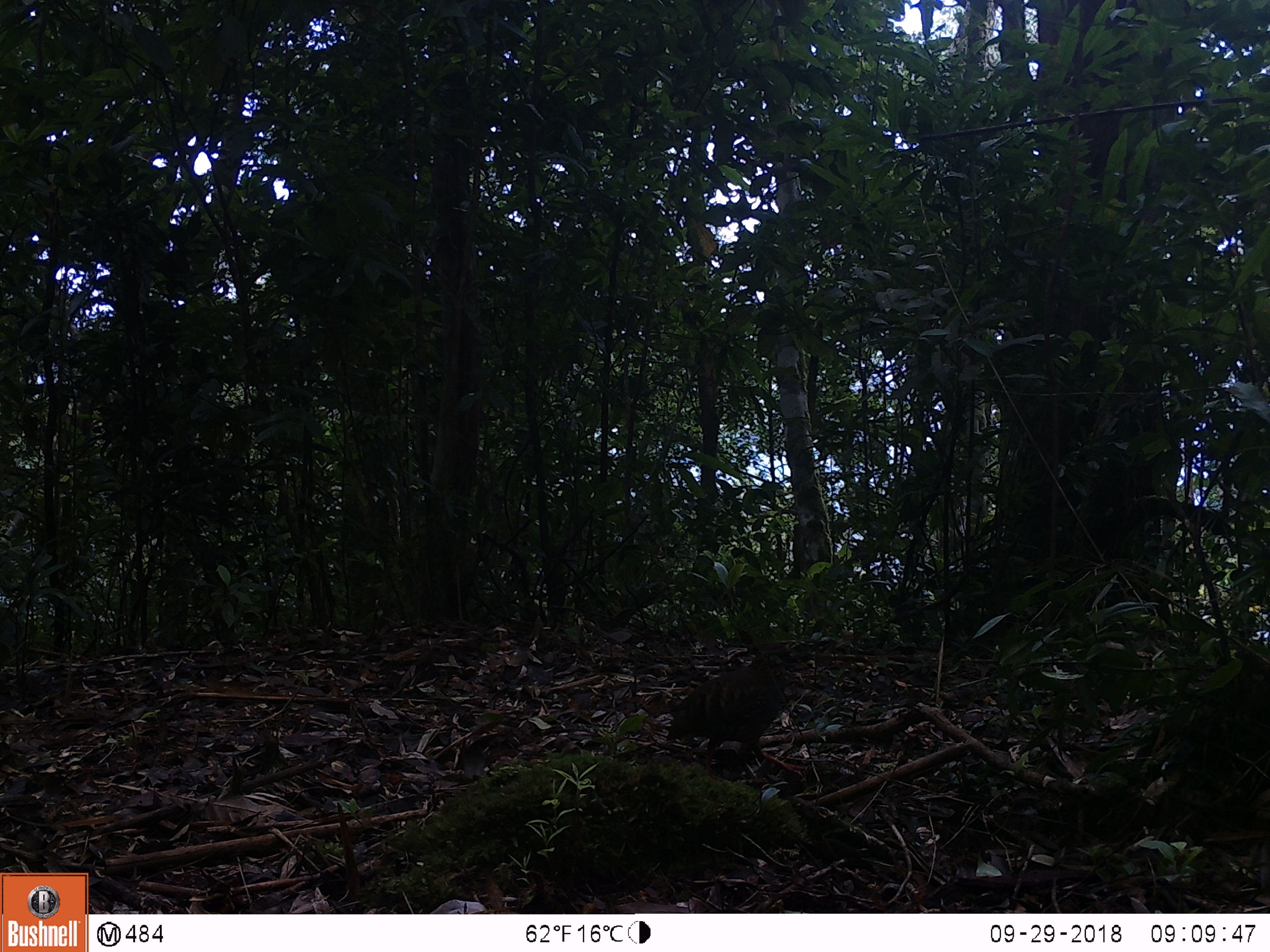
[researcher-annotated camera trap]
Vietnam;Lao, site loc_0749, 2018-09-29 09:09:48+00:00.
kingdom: Animalia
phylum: Chordata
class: Aves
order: Galliformes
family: Phasianidae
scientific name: Phasianidae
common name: partridge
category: unidentified partridge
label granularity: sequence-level